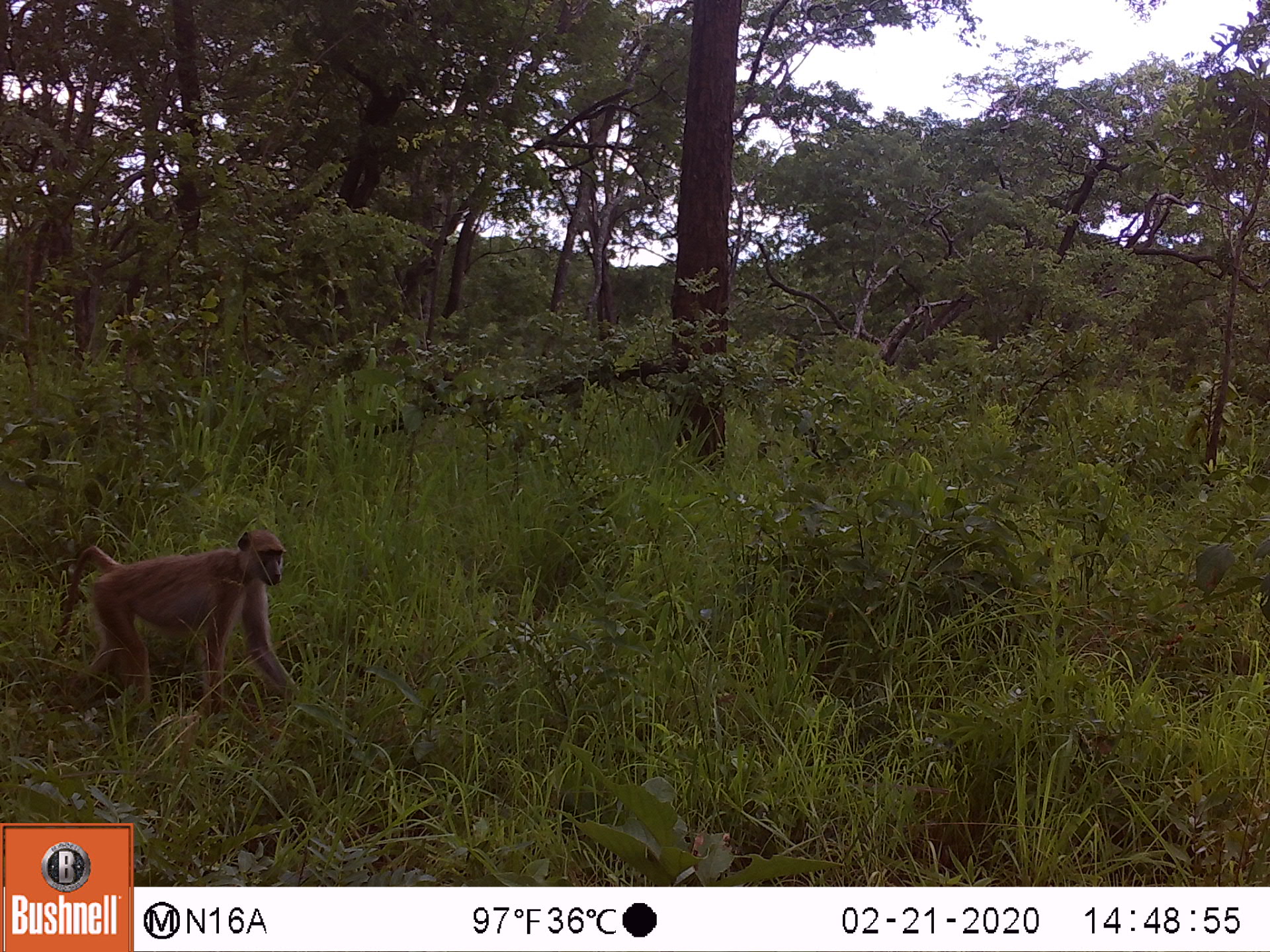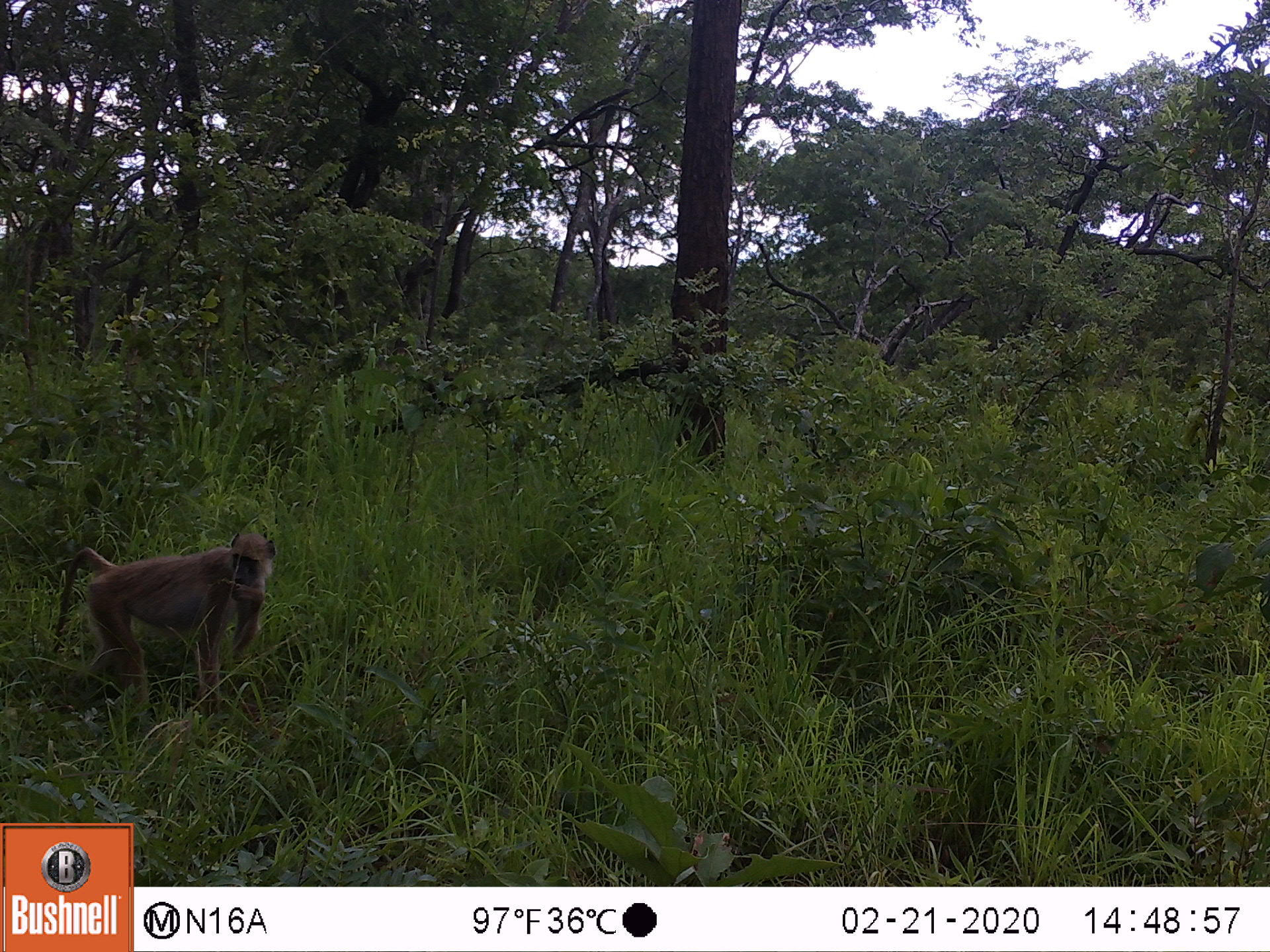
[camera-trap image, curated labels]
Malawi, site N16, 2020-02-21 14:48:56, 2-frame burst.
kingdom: Animalia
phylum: Chordata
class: Mammalia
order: Primates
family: Cercopithecidae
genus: Papio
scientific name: Papio cynocephalus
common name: yellow baboon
Yellow baboon (Papio cynocephalus), count 1.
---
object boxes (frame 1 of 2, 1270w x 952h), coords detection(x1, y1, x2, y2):
yellow baboon: detection(60, 526, 302, 709)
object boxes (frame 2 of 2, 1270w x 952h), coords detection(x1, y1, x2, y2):
yellow baboon: detection(53, 533, 278, 704)